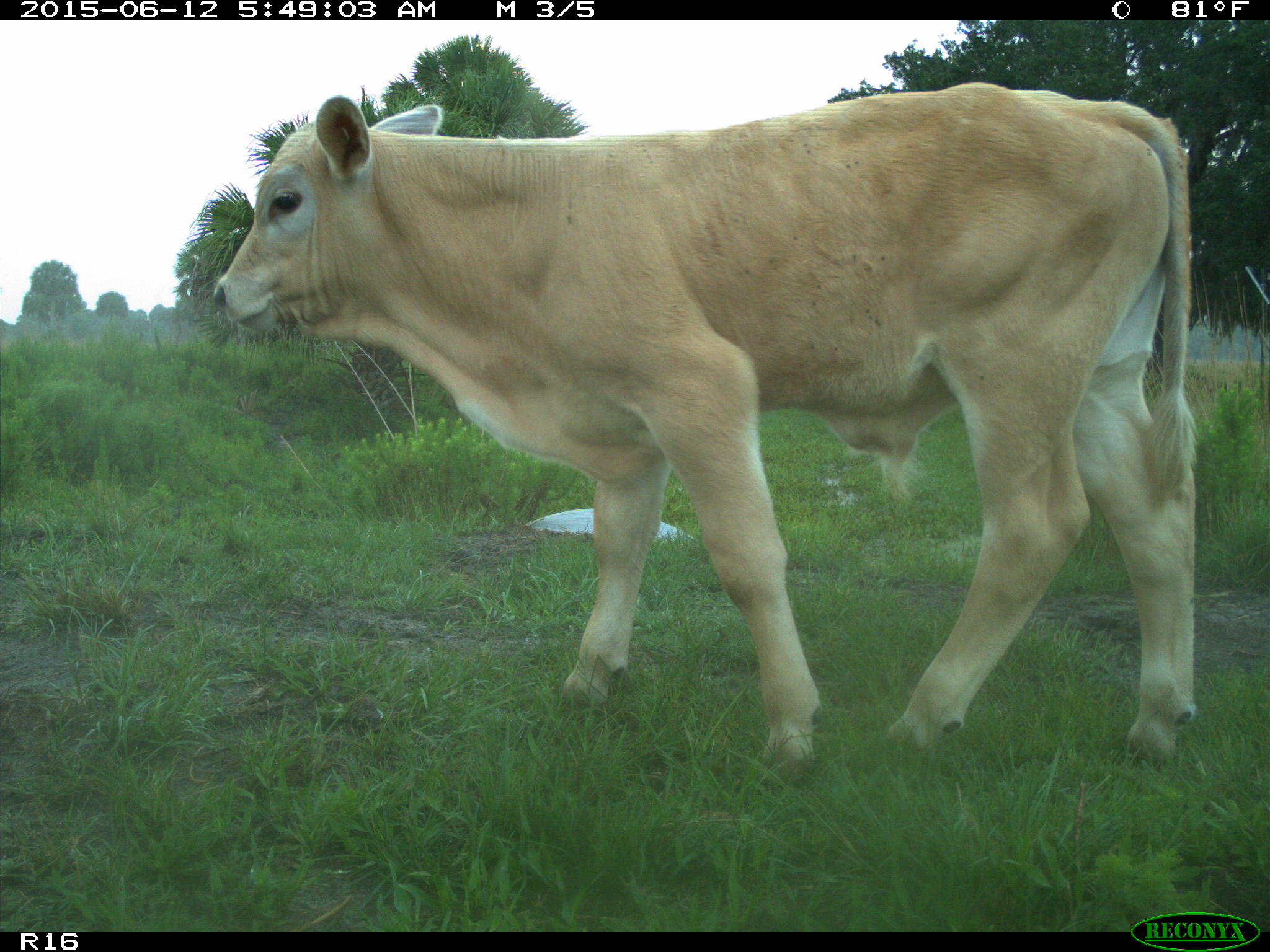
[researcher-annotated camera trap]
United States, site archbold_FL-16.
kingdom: Animalia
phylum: Chordata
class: Mammalia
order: Artiodactyla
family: Bovidae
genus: Bos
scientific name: Bos taurus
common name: domestic cow